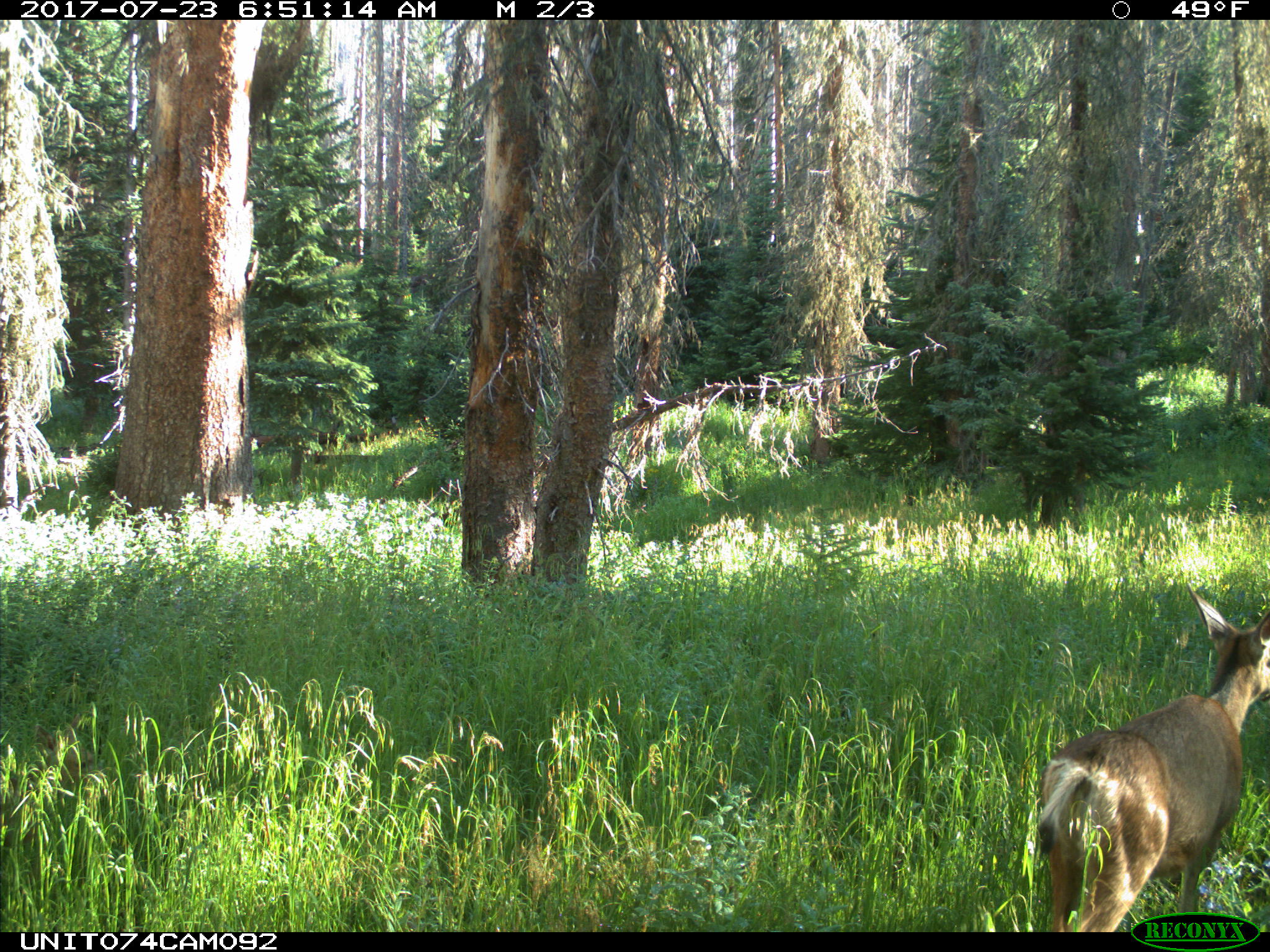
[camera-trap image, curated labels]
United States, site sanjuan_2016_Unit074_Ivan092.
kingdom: Animalia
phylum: Chordata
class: Mammalia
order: Artiodactyla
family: Cervidae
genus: Odocoileus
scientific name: Odocoileus hemionus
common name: mule deer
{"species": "Odocoileus hemionus (mule deer)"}